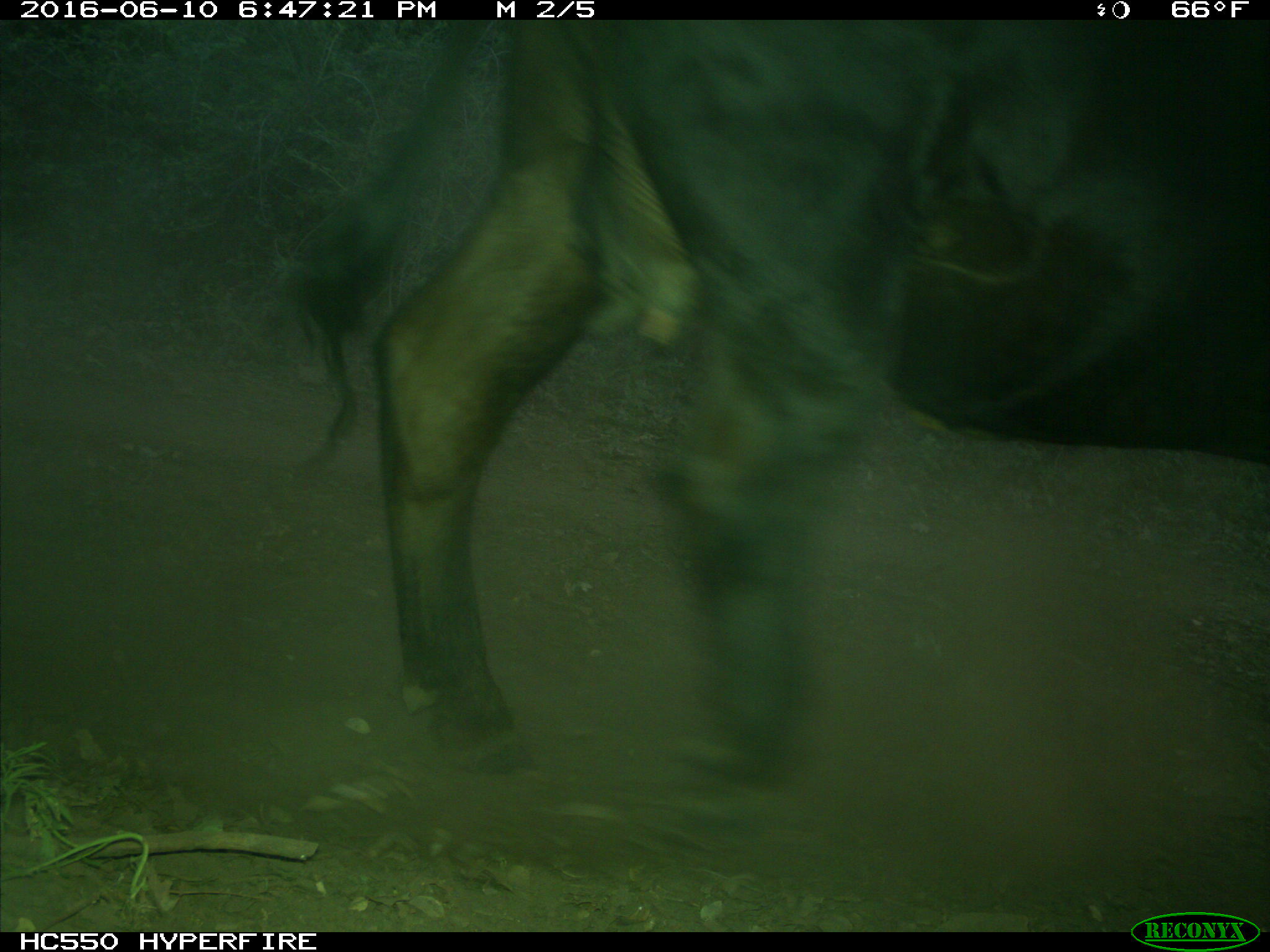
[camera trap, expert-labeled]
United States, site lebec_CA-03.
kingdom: Animalia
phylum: Chordata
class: Mammalia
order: Artiodactyla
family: Bovidae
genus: Bos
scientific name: Bos taurus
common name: domestic cow